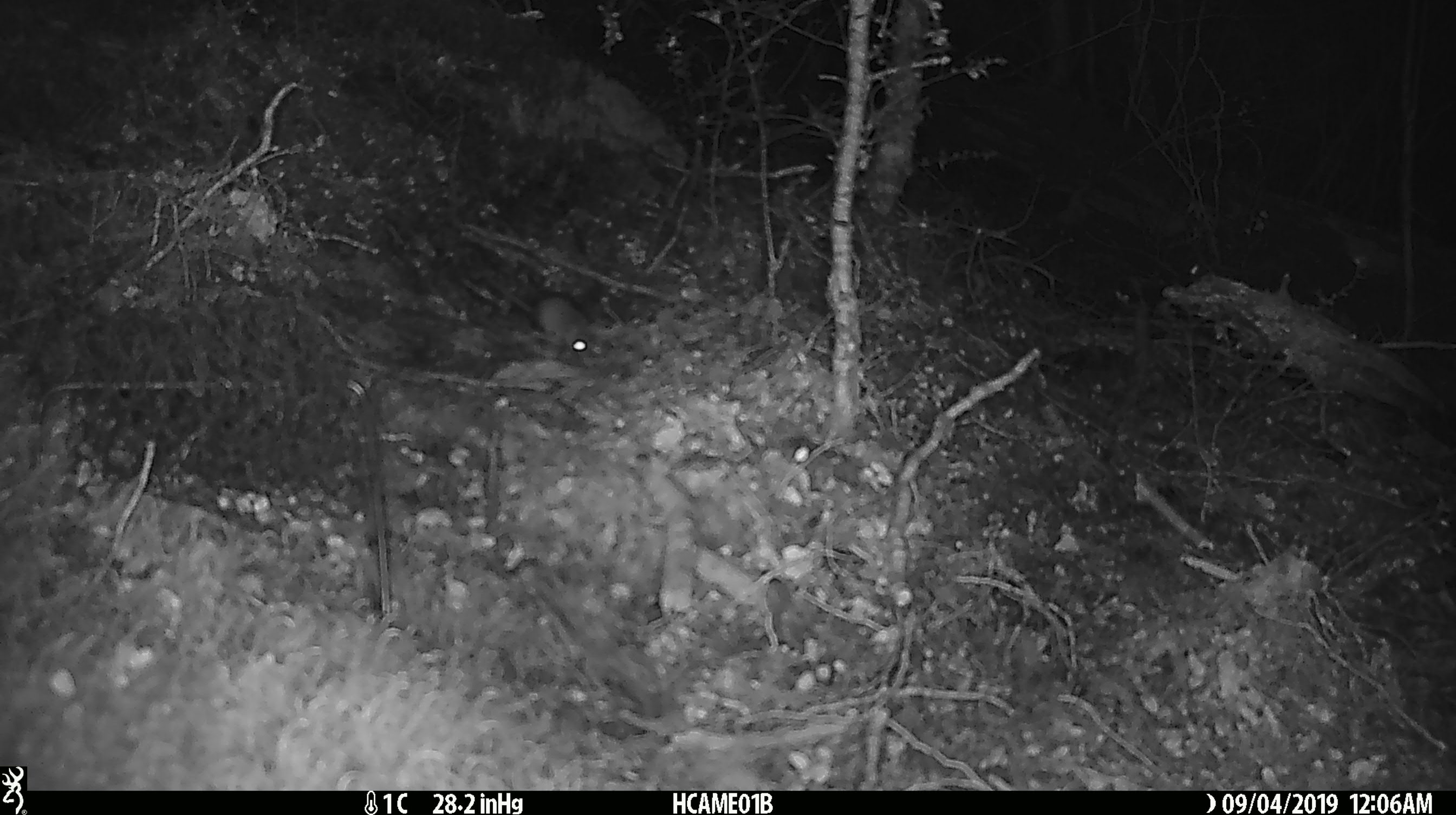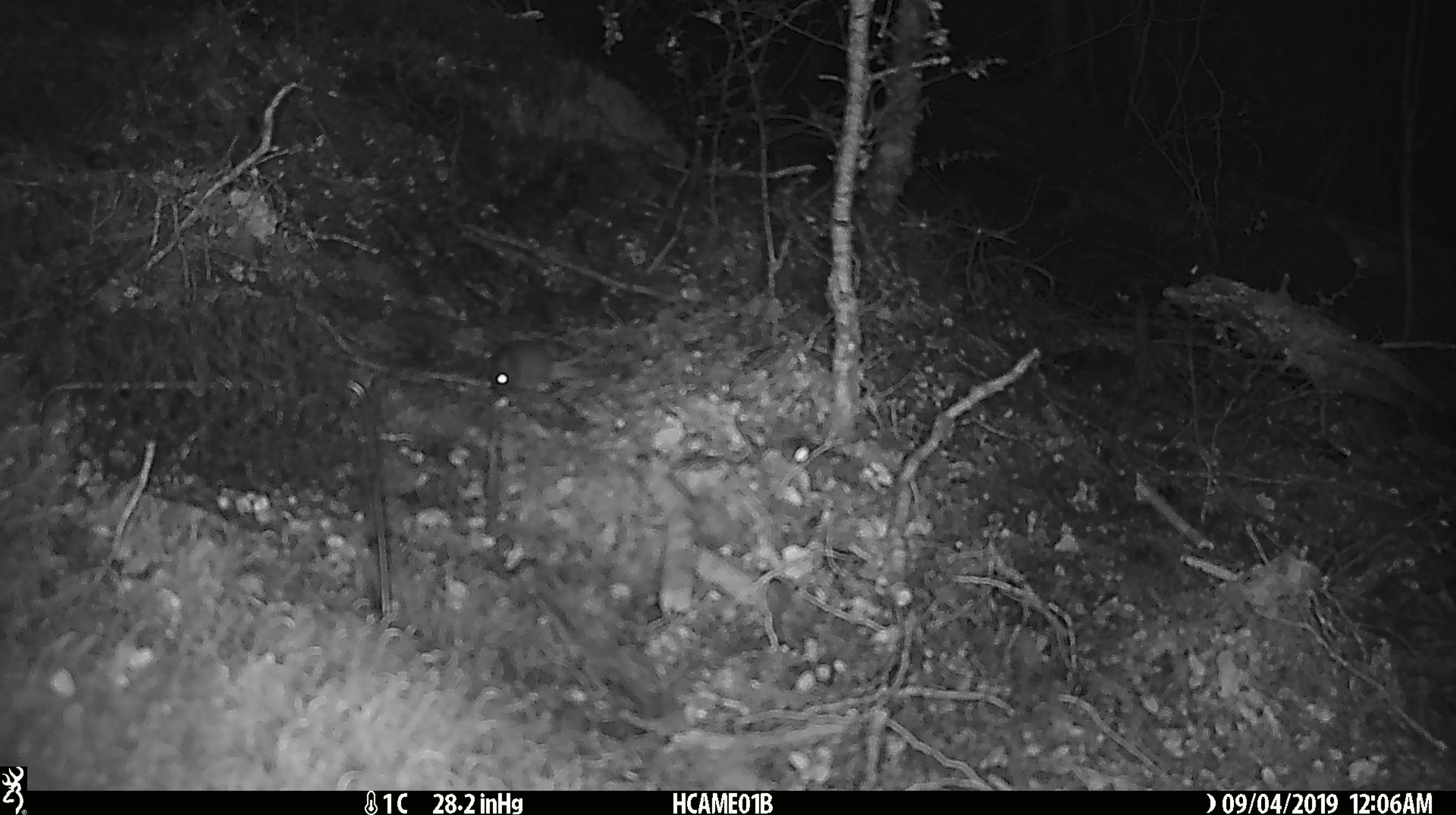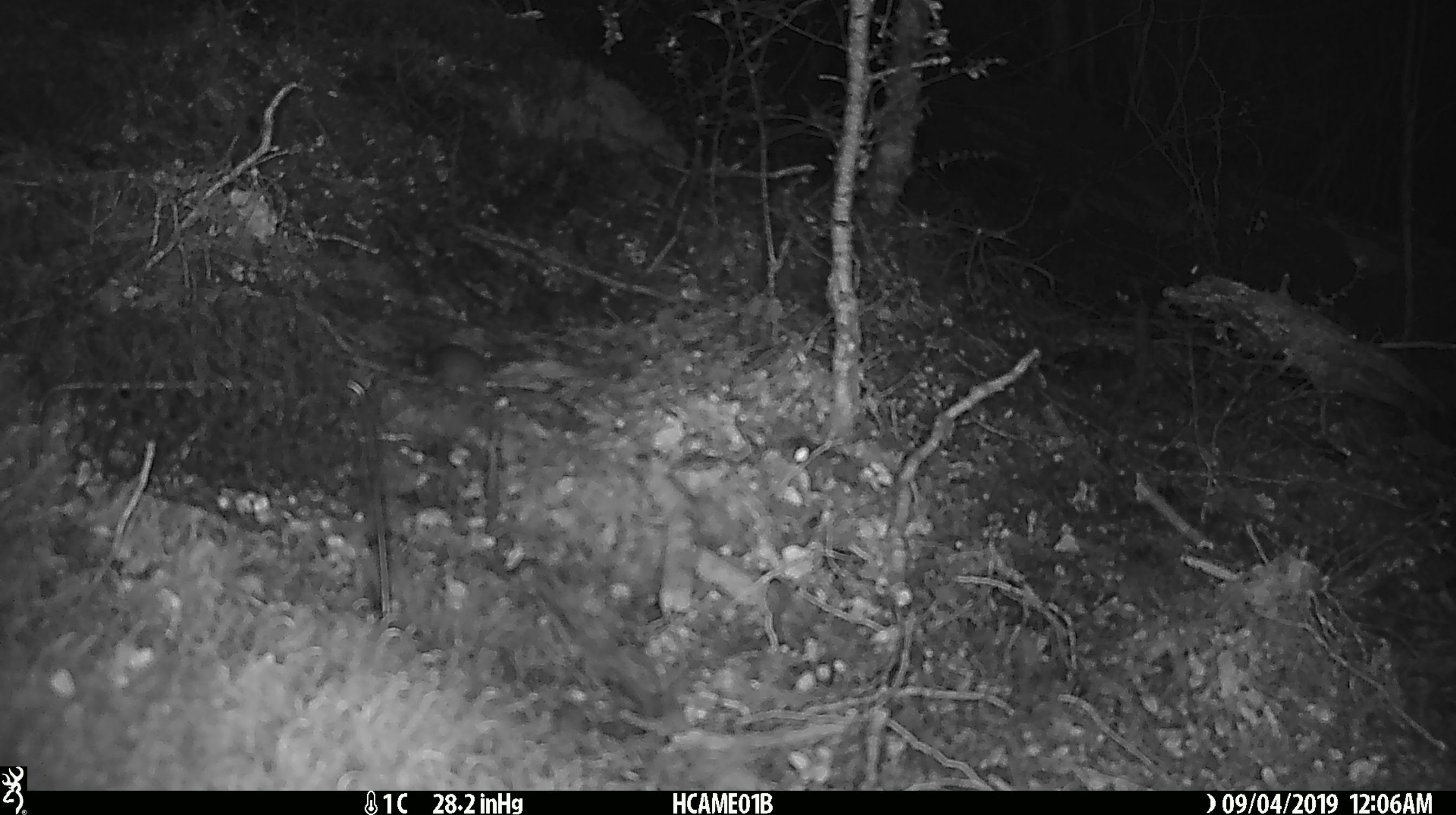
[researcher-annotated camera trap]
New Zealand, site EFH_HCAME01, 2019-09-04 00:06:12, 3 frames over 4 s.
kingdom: Animalia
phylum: Chordata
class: Mammalia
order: Rodentia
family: Muridae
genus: Mus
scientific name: Mus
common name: mouse